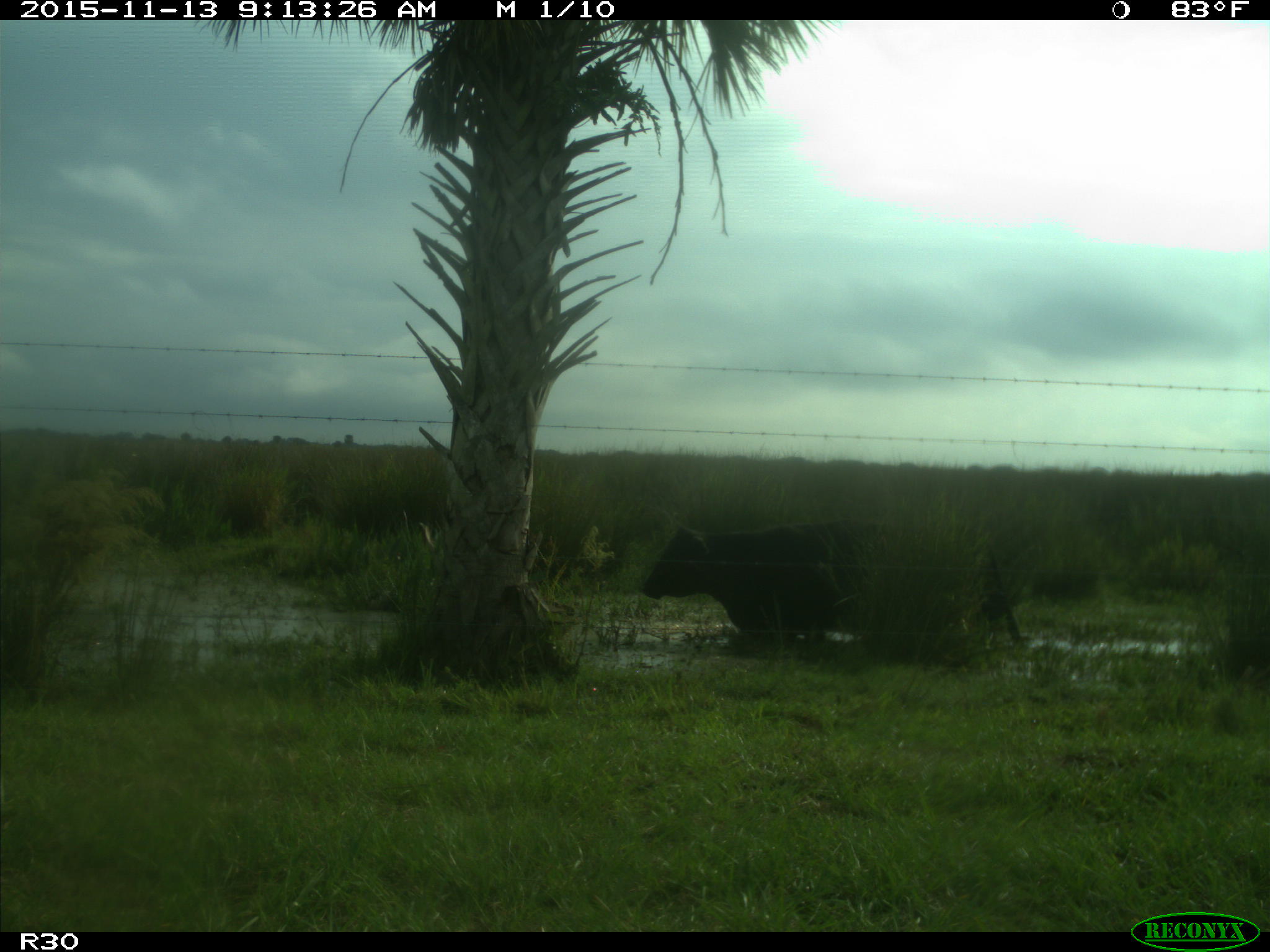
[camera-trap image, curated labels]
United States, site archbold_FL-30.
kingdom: Animalia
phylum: Chordata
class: Mammalia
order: Artiodactyla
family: Bovidae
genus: Bos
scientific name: Bos taurus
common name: domestic cow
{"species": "Bos taurus (domestic cow)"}